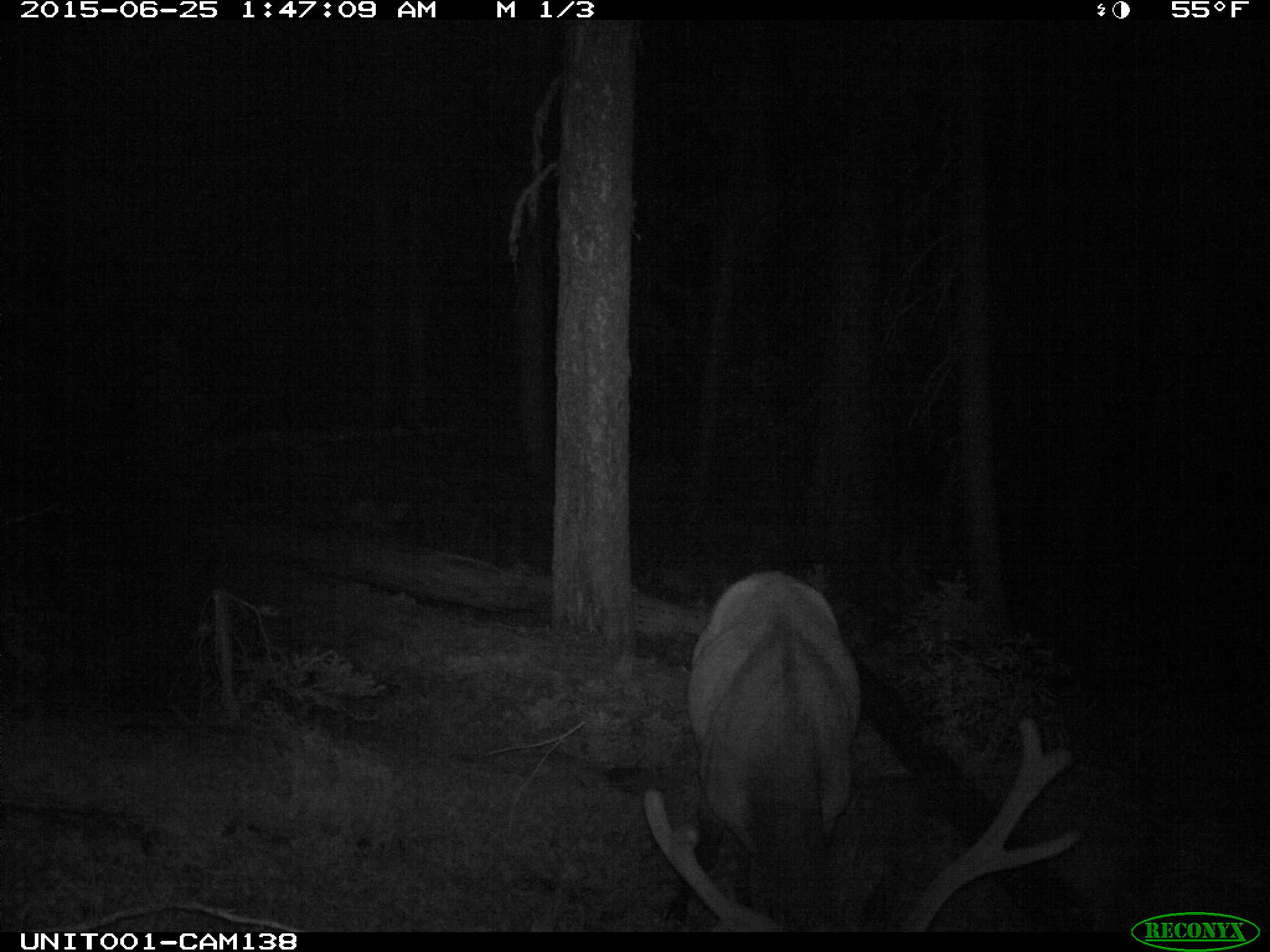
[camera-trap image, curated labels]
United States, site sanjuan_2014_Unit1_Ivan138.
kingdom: Animalia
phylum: Chordata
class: Mammalia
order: Artiodactyla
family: Cervidae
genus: Cervus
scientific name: Cervus elaphus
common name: red deer